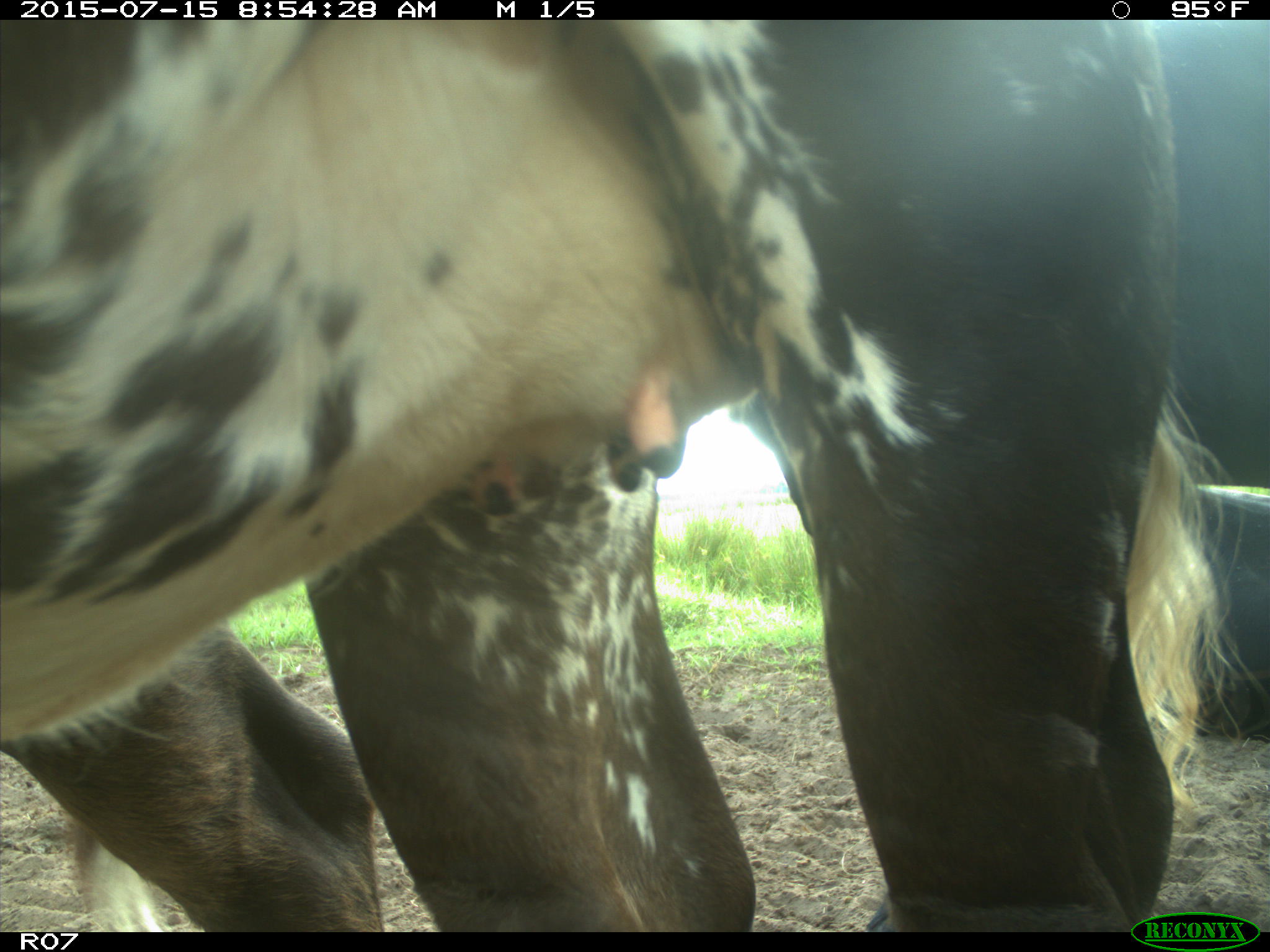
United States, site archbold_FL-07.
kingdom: Animalia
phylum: Chordata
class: Mammalia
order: Artiodactyla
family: Bovidae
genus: Bos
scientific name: Bos taurus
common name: domestic cow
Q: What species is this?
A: Bos taurus (domestic cow).